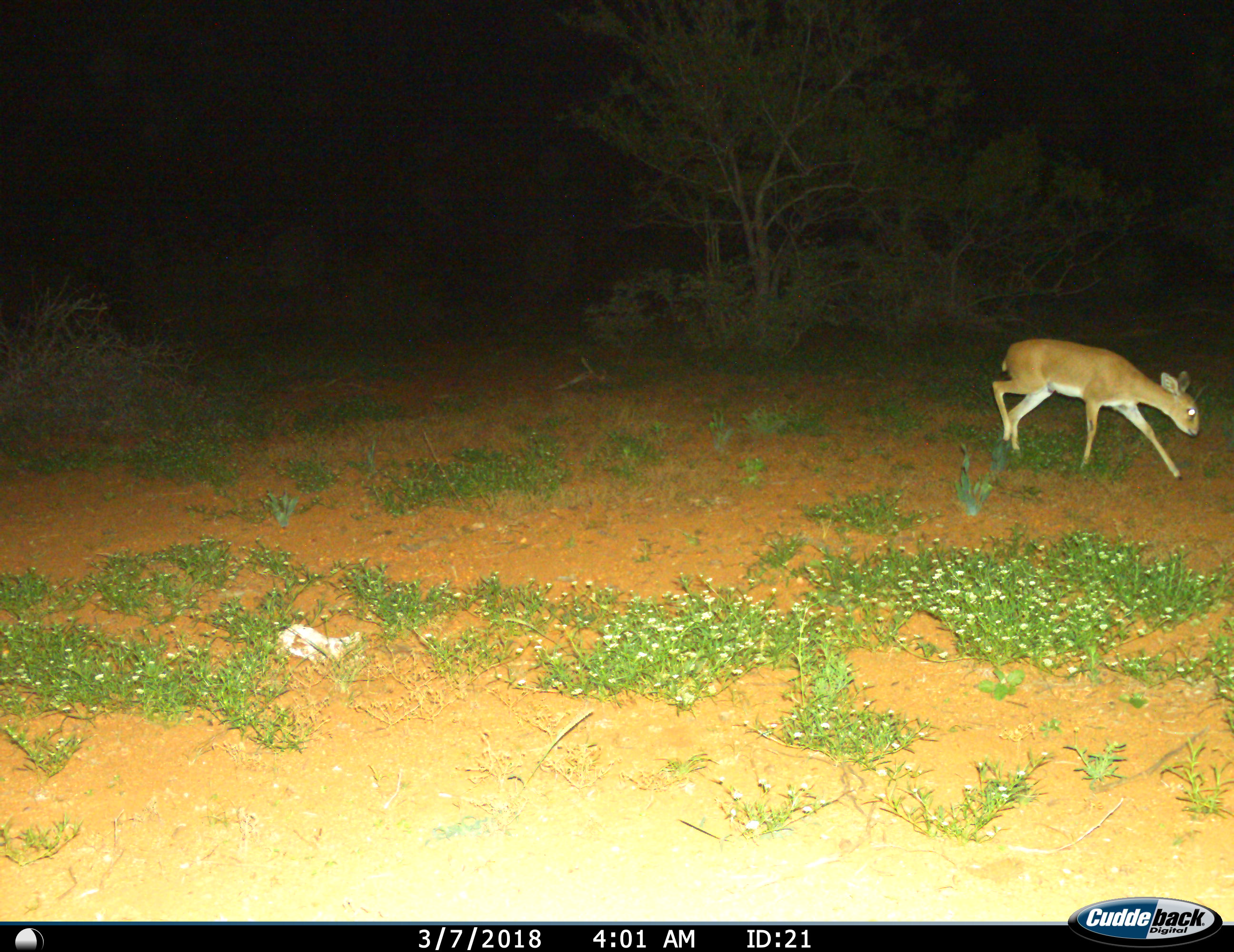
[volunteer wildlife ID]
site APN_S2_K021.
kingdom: Animalia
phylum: Chordata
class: Mammalia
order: Artiodactyla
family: Bovidae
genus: Raphicerus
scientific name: Raphicerus campestris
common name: steenbok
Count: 1.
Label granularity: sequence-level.